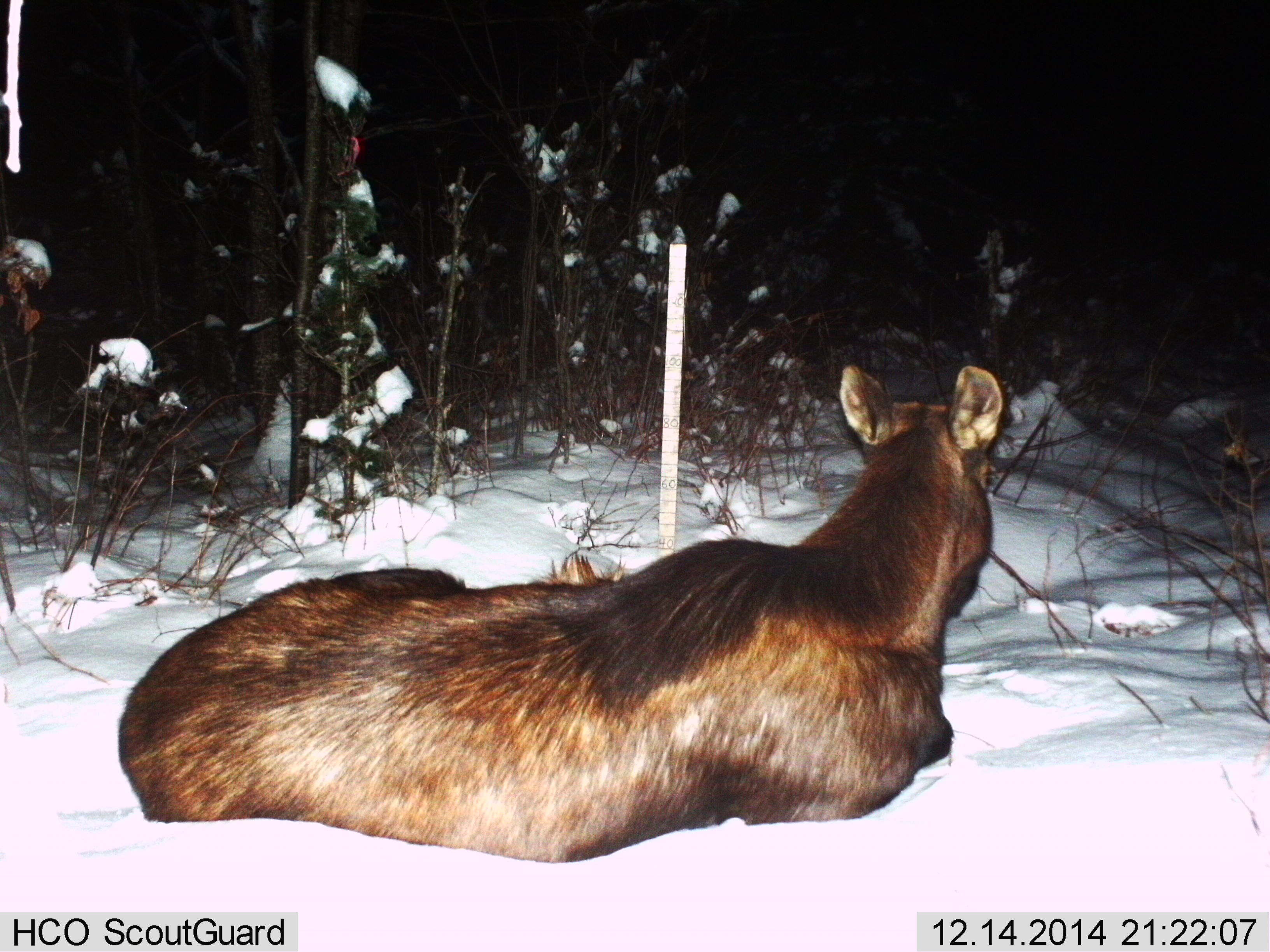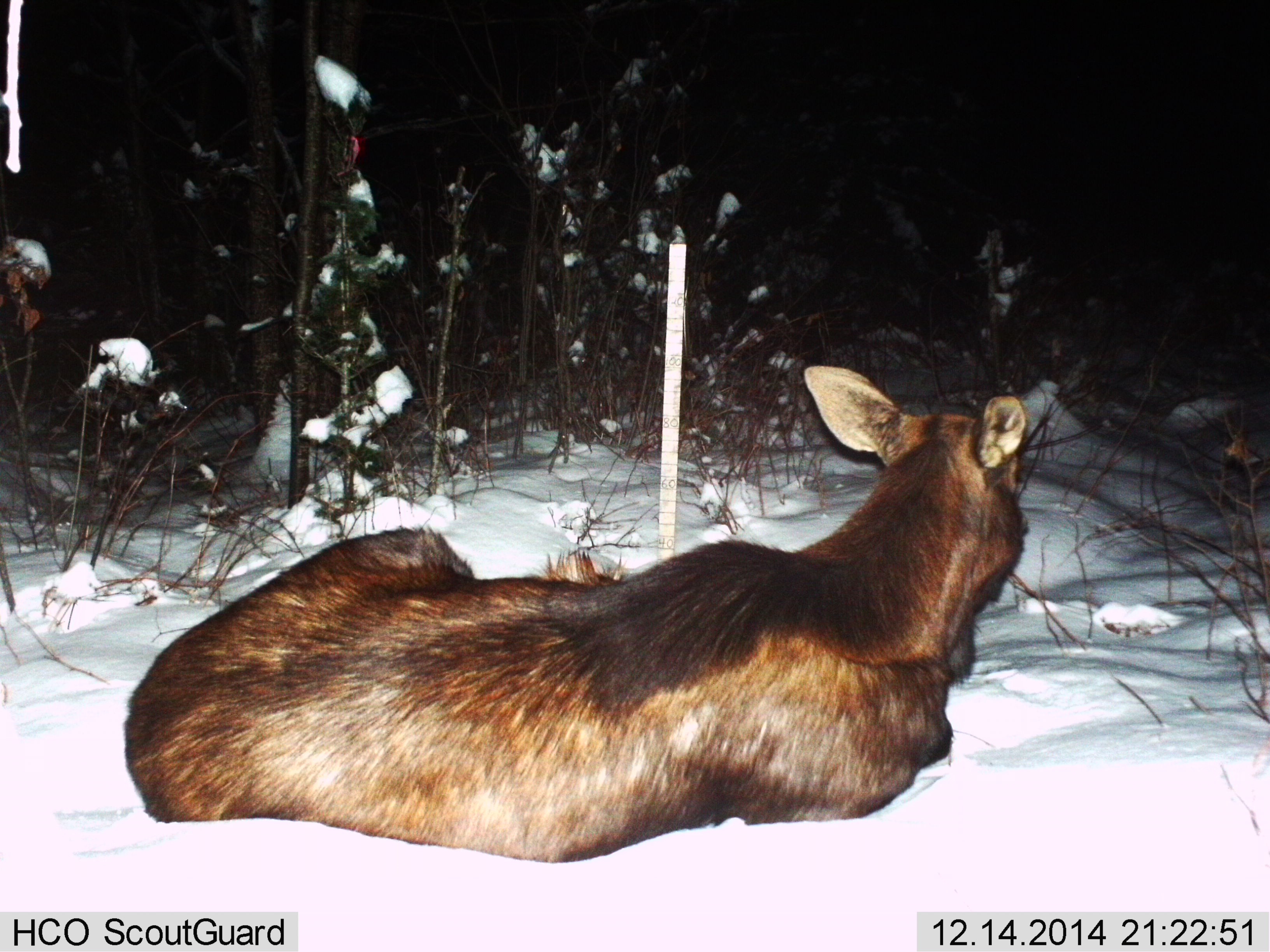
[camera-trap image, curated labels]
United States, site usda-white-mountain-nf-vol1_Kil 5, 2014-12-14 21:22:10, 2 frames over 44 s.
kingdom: Animalia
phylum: Chordata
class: Mammalia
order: Artiodactyla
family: Cervidae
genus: Alces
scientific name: Alces alces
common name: moose